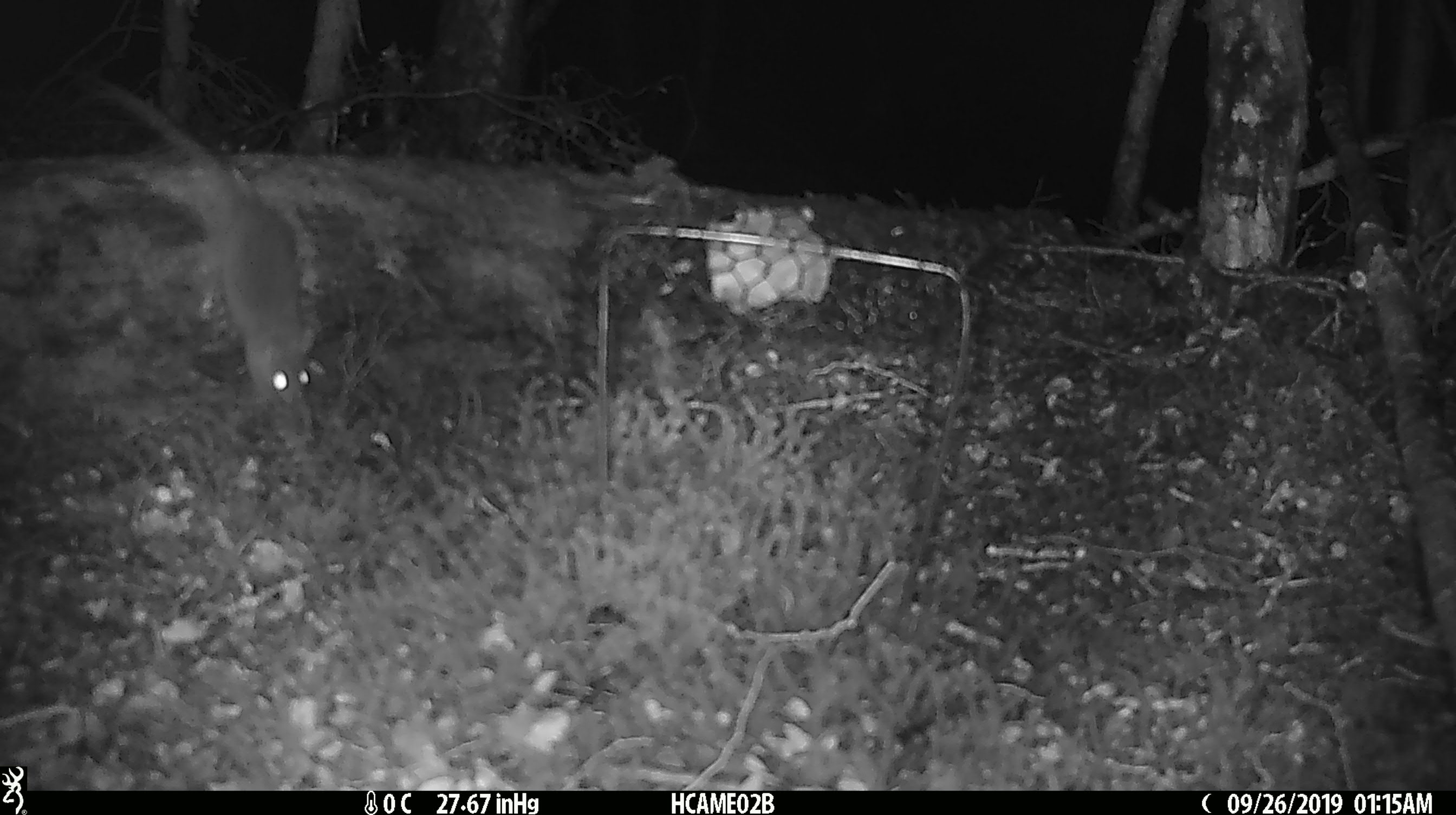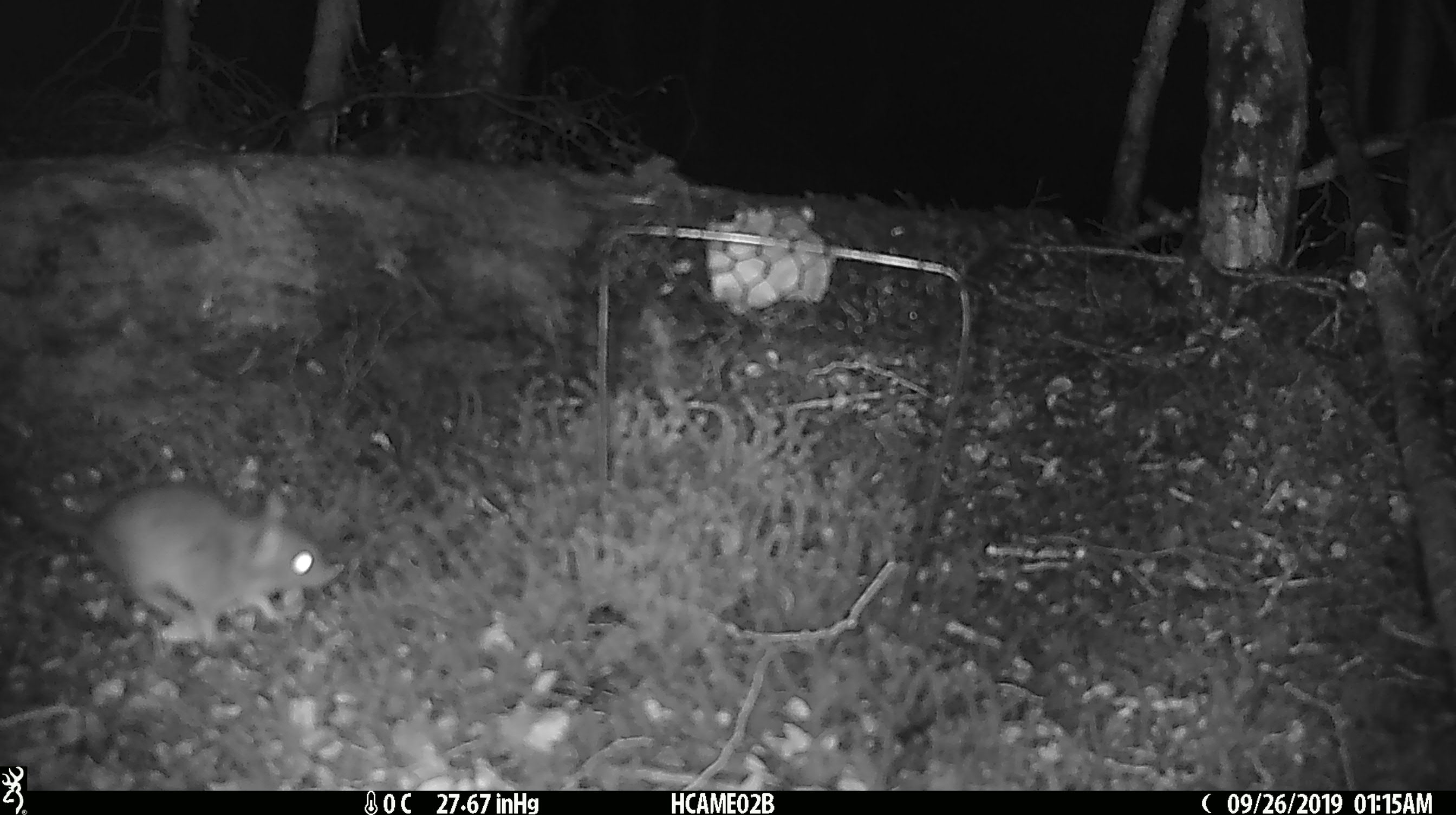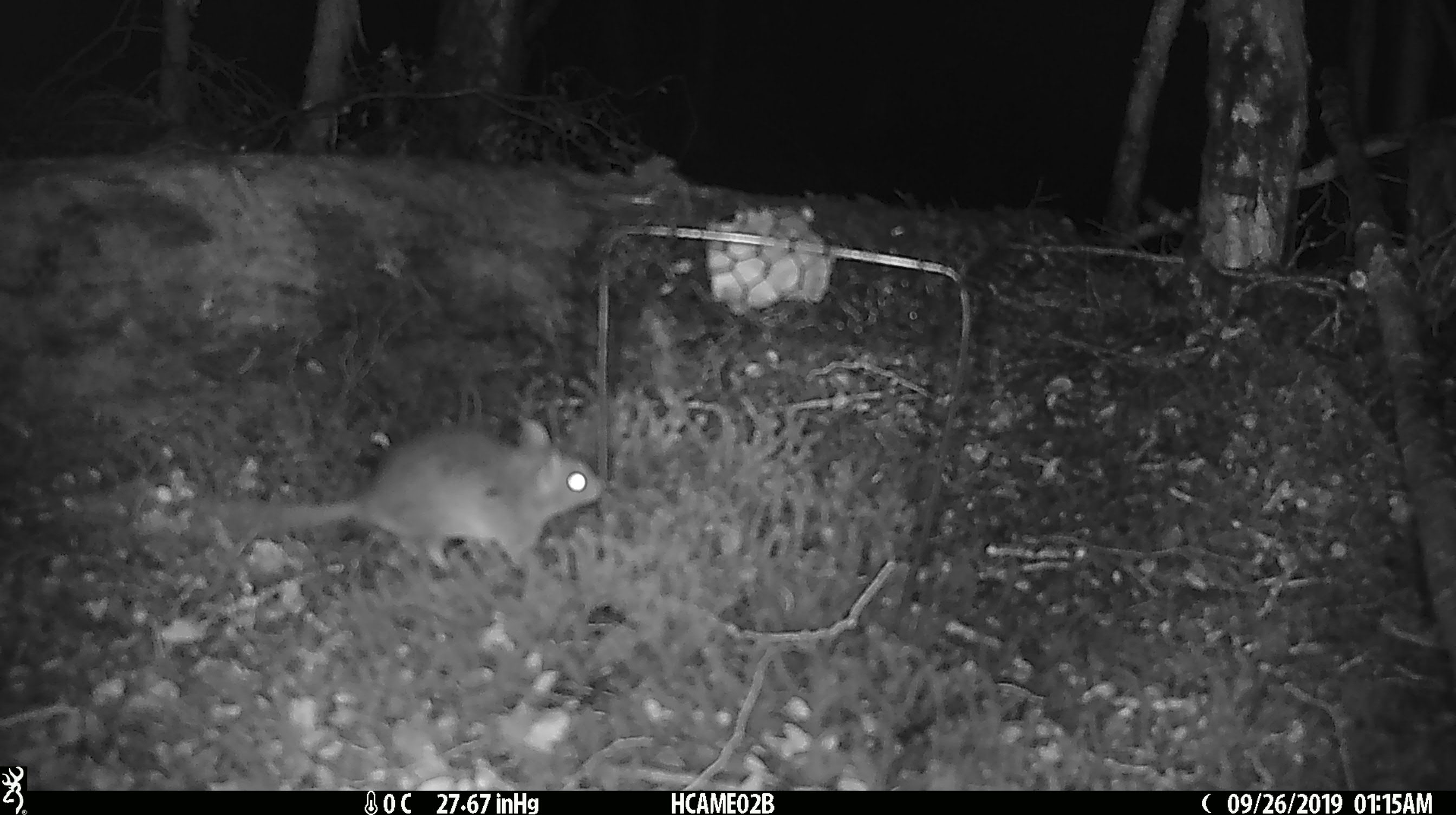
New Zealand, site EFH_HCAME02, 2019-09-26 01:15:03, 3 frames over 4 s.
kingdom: Animalia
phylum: Chordata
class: Mammalia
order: Rodentia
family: Muridae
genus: Mus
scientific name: Mus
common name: mouse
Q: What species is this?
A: Mouse (Mus).